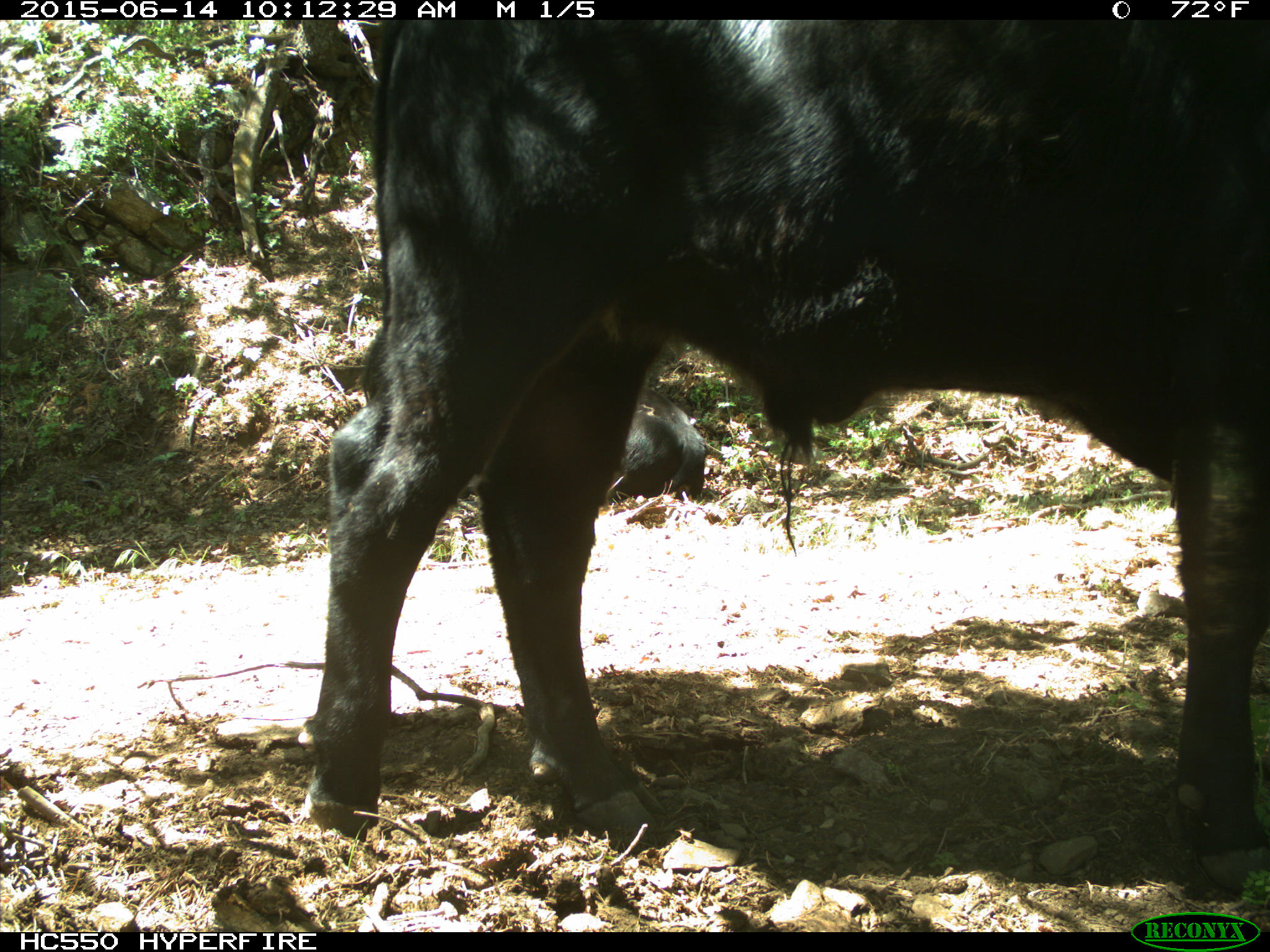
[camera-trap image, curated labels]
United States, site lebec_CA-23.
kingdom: Animalia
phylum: Chordata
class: Mammalia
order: Artiodactyla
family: Bovidae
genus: Bos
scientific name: Bos taurus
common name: domestic cow